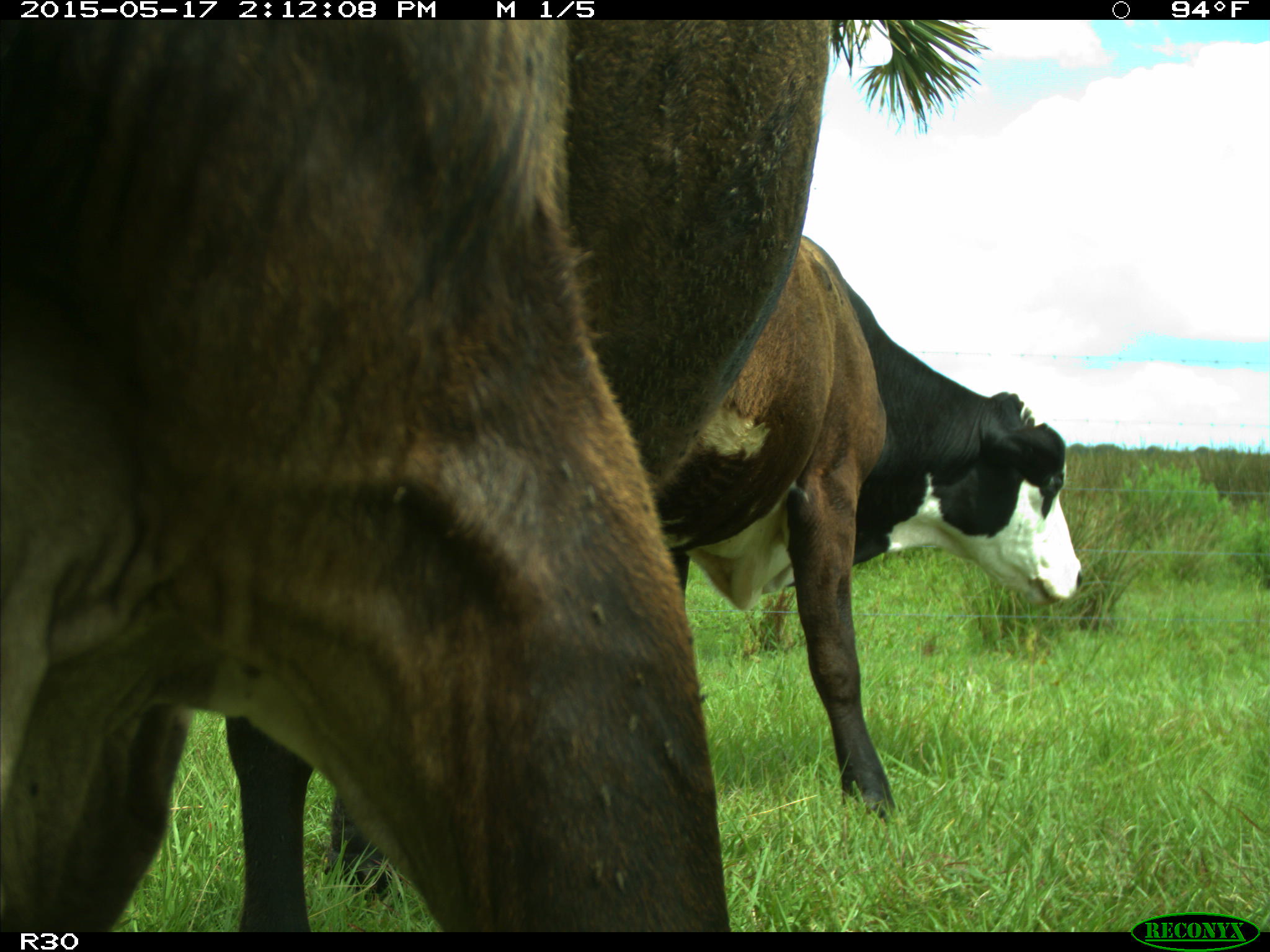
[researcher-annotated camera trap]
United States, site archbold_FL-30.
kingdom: Animalia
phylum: Chordata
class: Mammalia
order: Artiodactyla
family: Bovidae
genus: Bos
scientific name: Bos taurus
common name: domestic cow